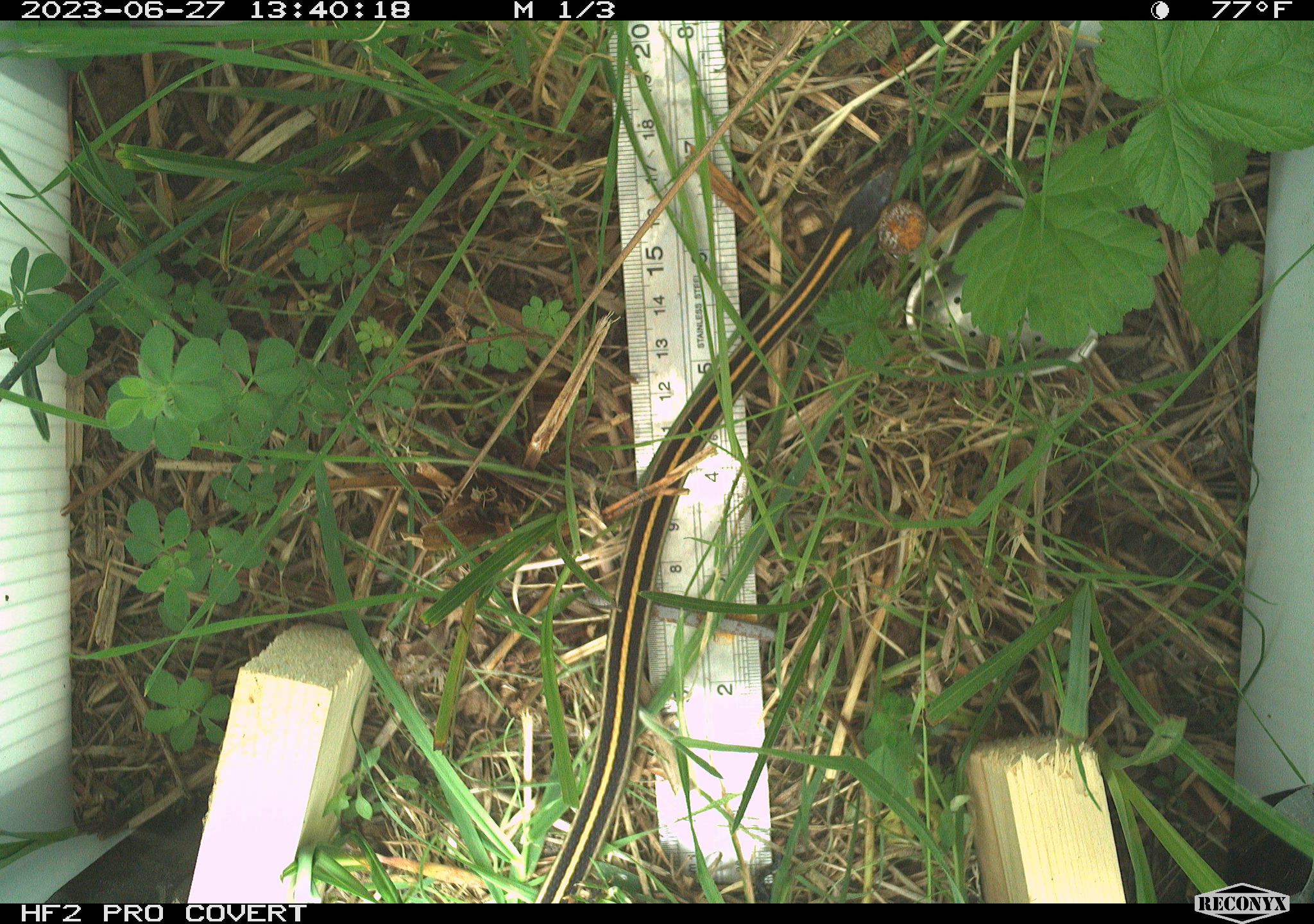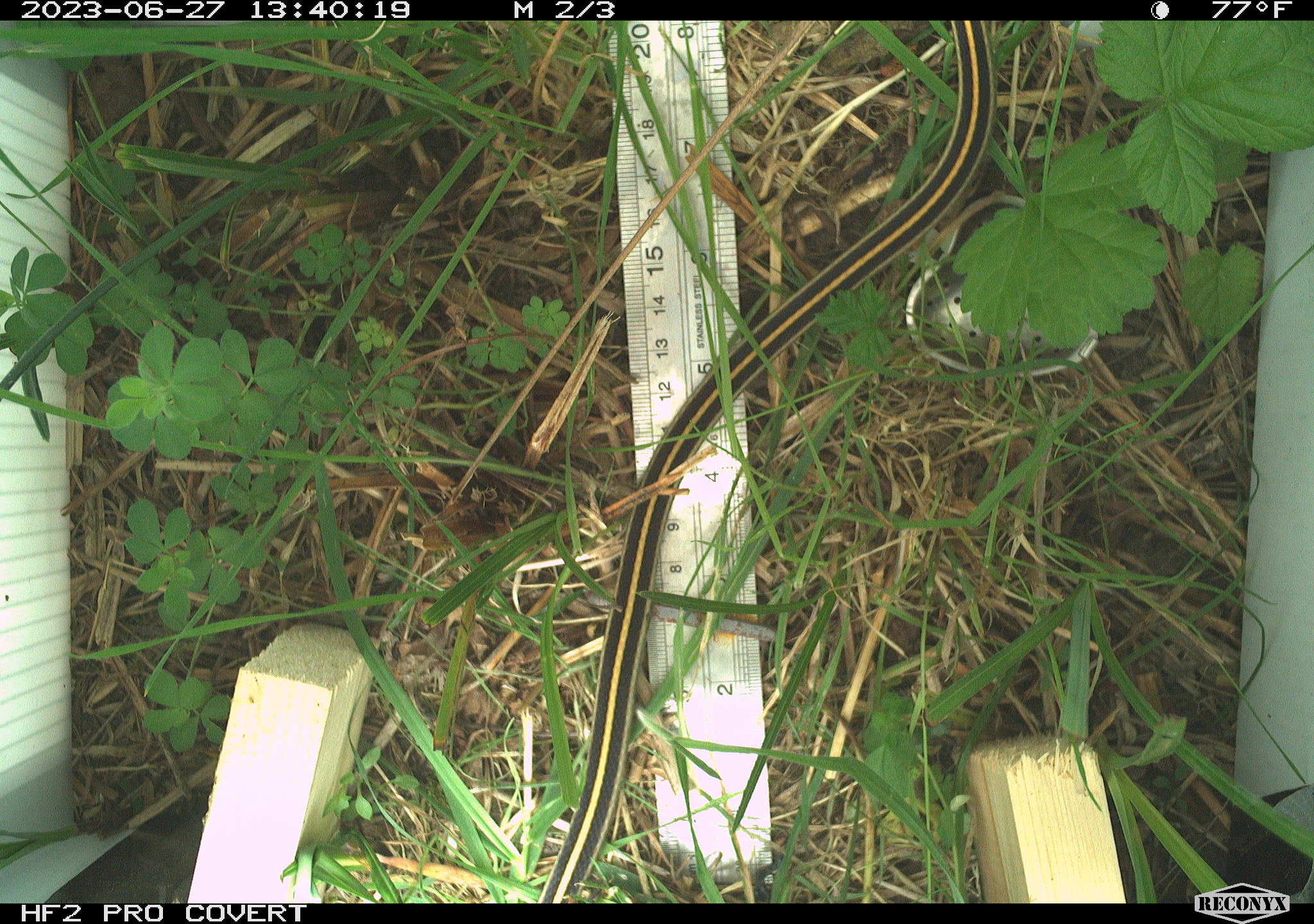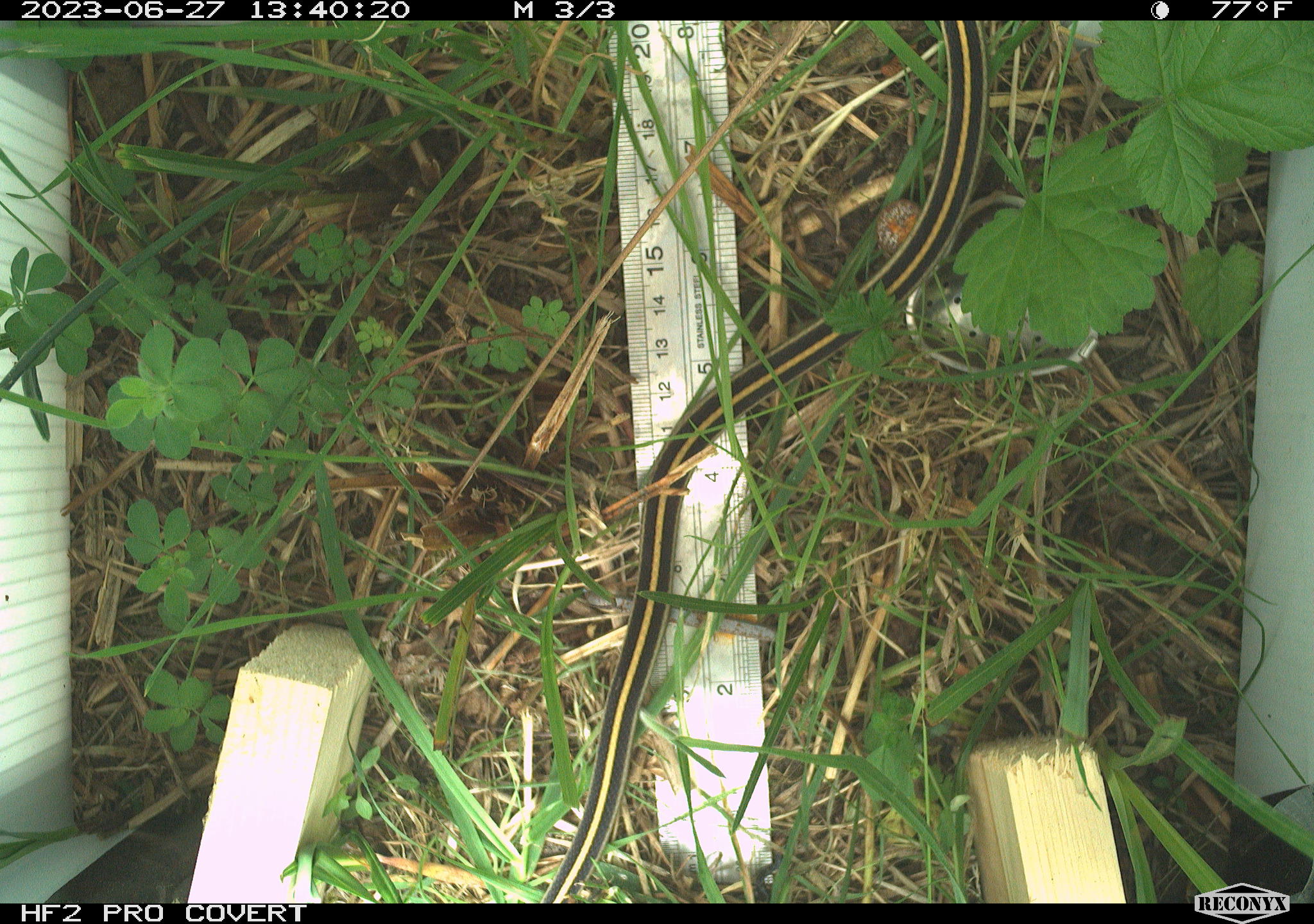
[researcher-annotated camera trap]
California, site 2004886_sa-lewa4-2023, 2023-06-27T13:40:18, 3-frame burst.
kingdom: Animalia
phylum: Chordata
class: Reptilia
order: Squamata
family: Colubridae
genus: Thamnophis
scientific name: Thamnophis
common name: american gartersnakes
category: thamnophis species